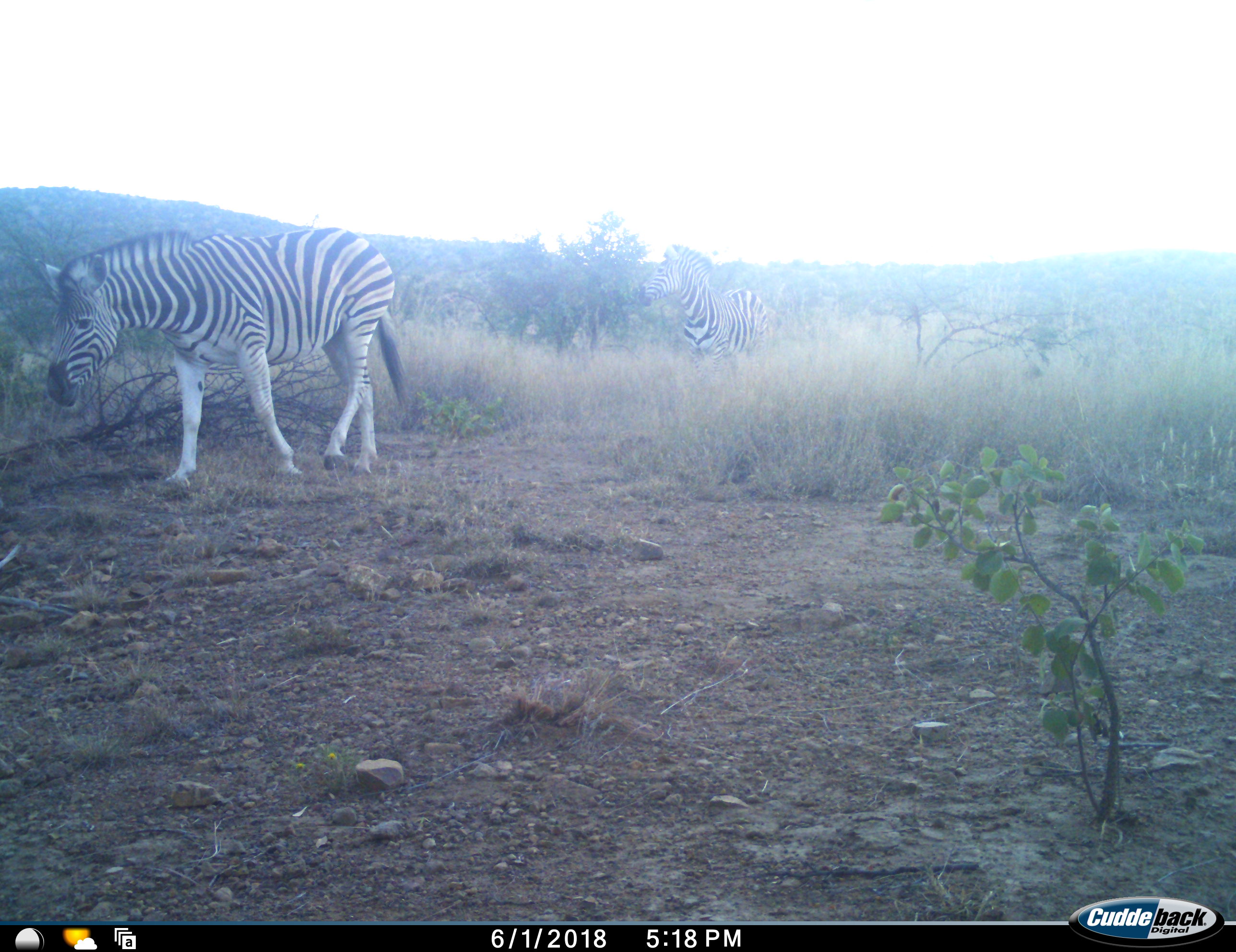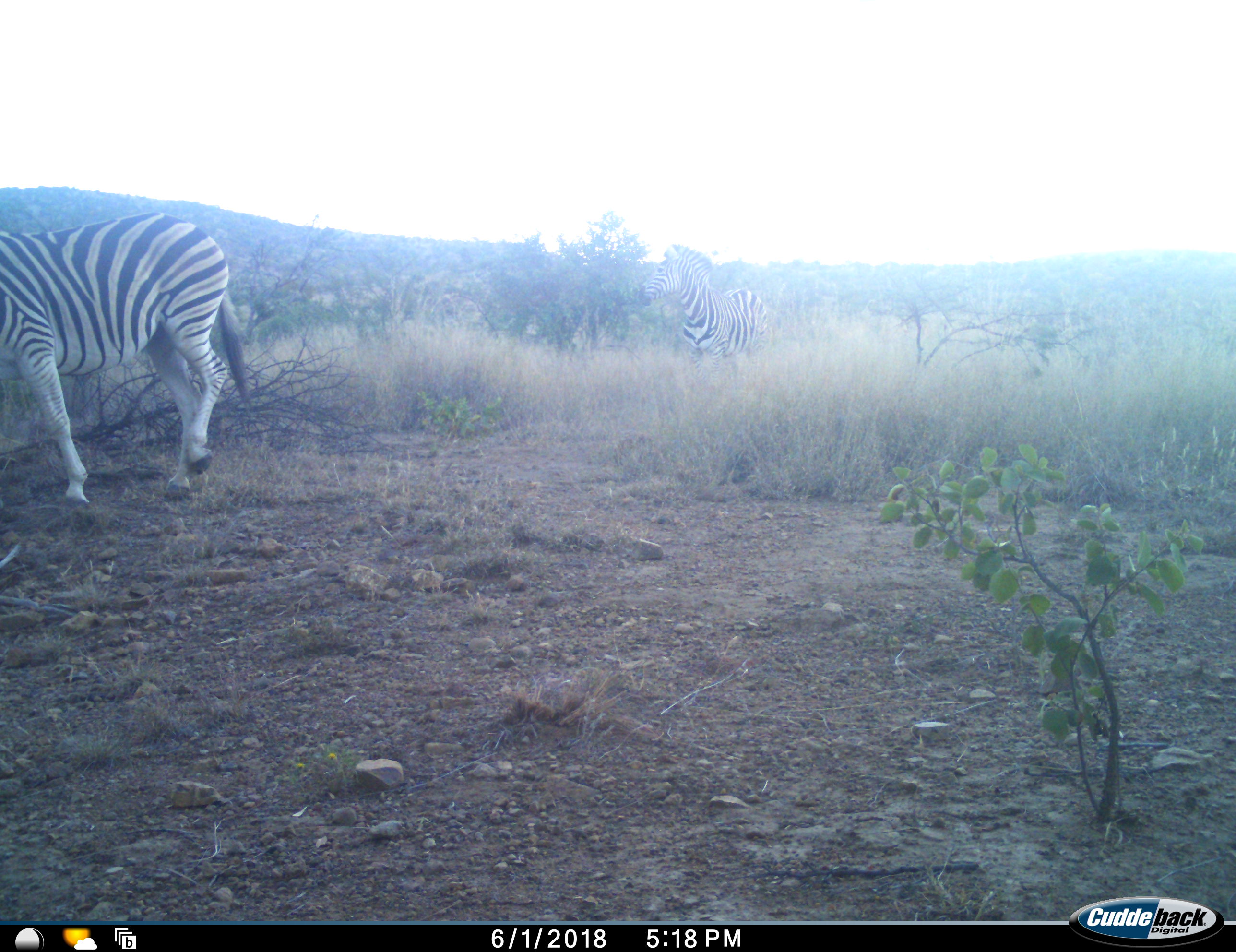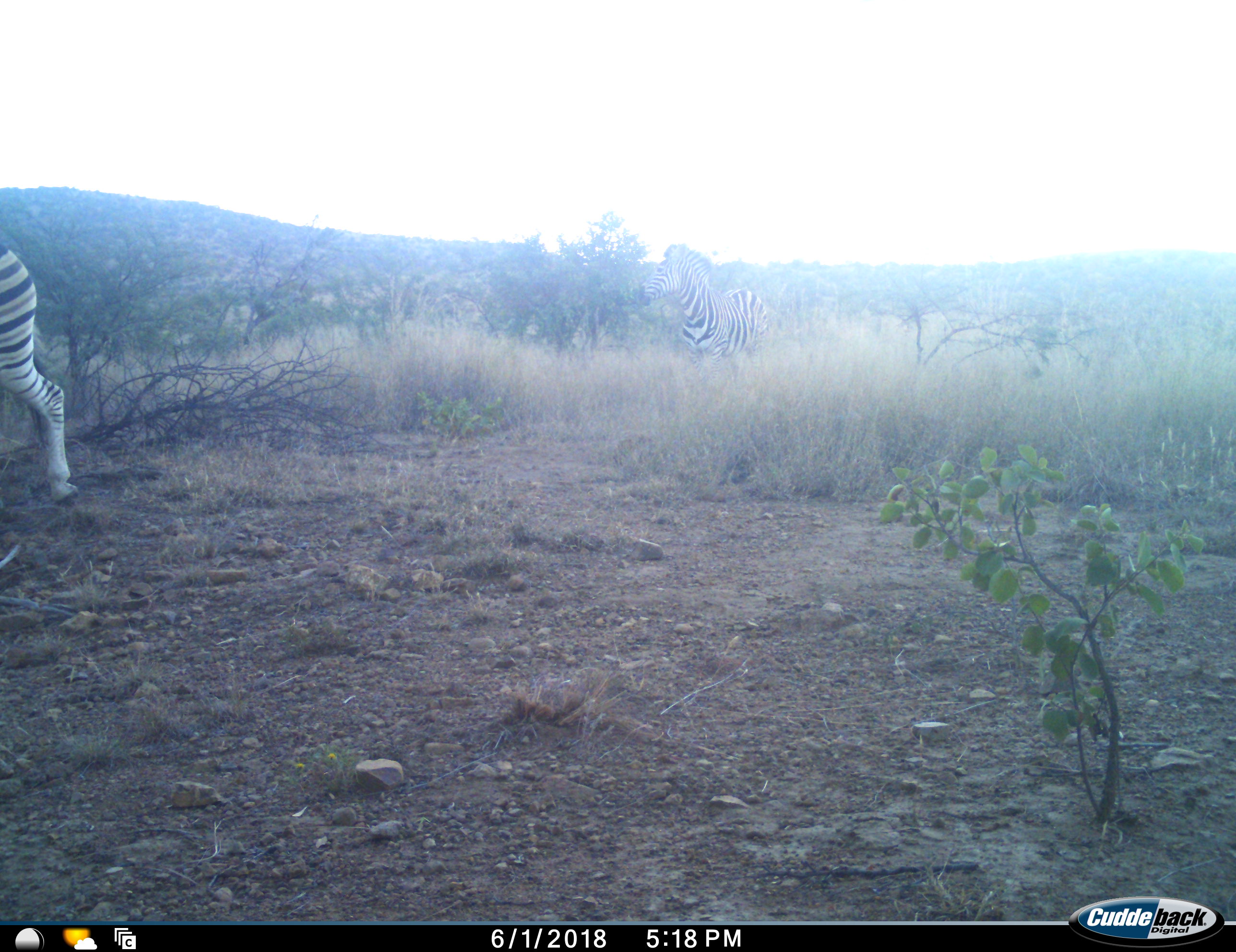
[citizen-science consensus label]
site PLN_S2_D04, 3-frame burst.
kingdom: Animalia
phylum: Chordata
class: Mammalia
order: Perissodactyla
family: Equidae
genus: Equus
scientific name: Equus quagga burchellii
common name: burchell's zebra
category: zebraburchells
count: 2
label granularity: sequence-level